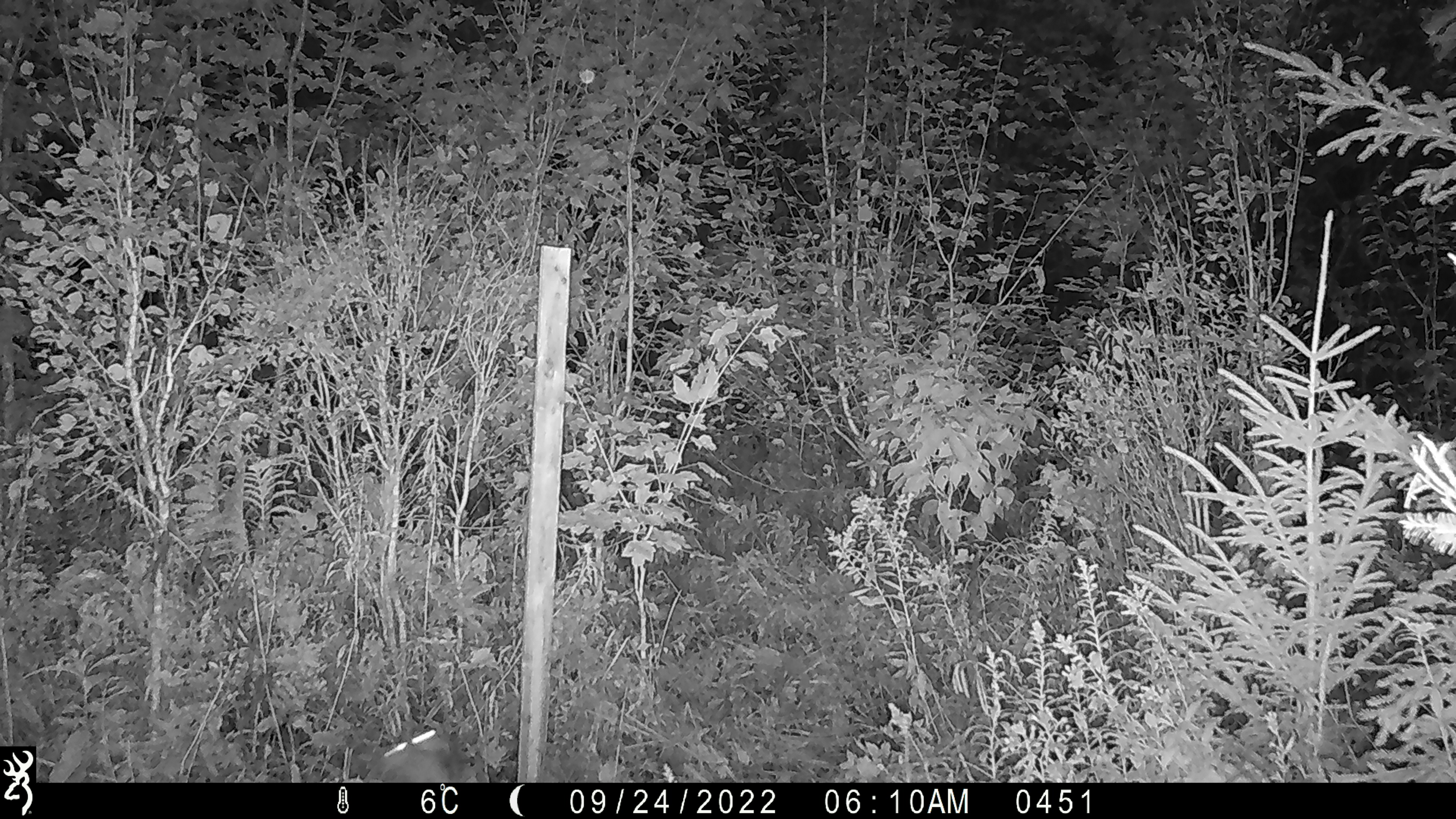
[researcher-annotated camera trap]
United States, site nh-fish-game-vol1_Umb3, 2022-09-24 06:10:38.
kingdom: Animalia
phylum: Chordata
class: Mammalia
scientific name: Mammalia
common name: mammal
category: mammal sp.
Mammal sp. (mammal) (Mammalia).